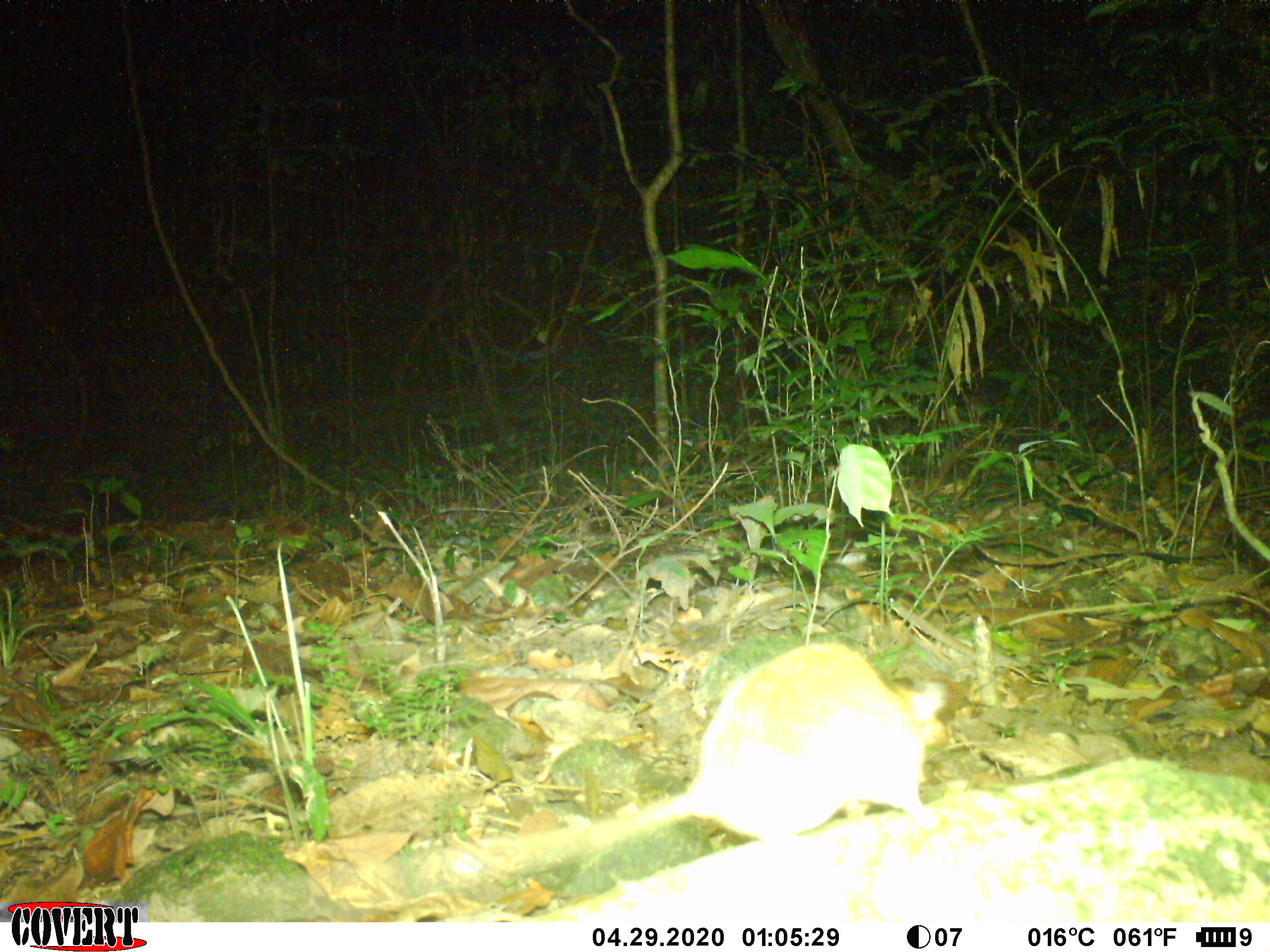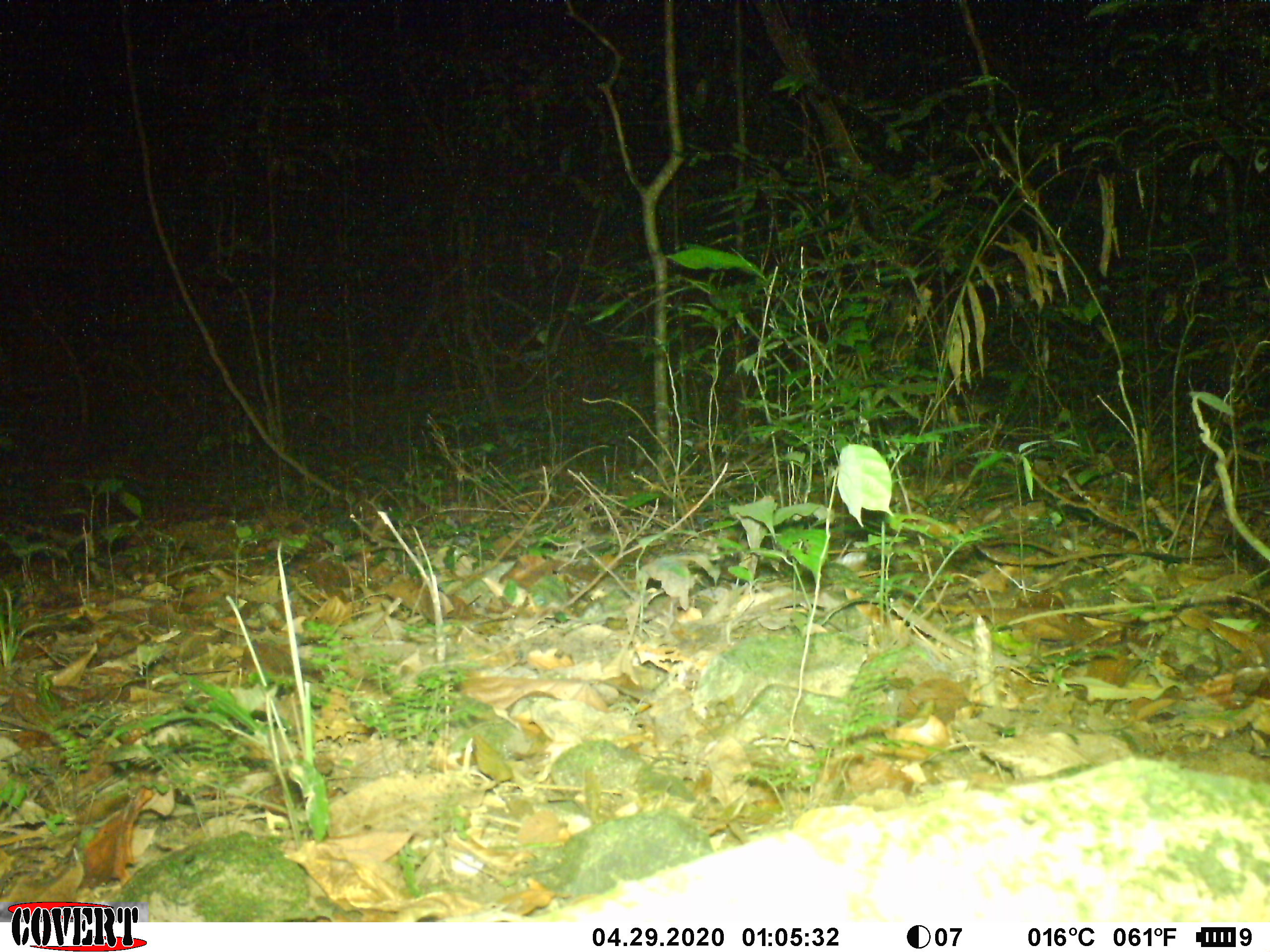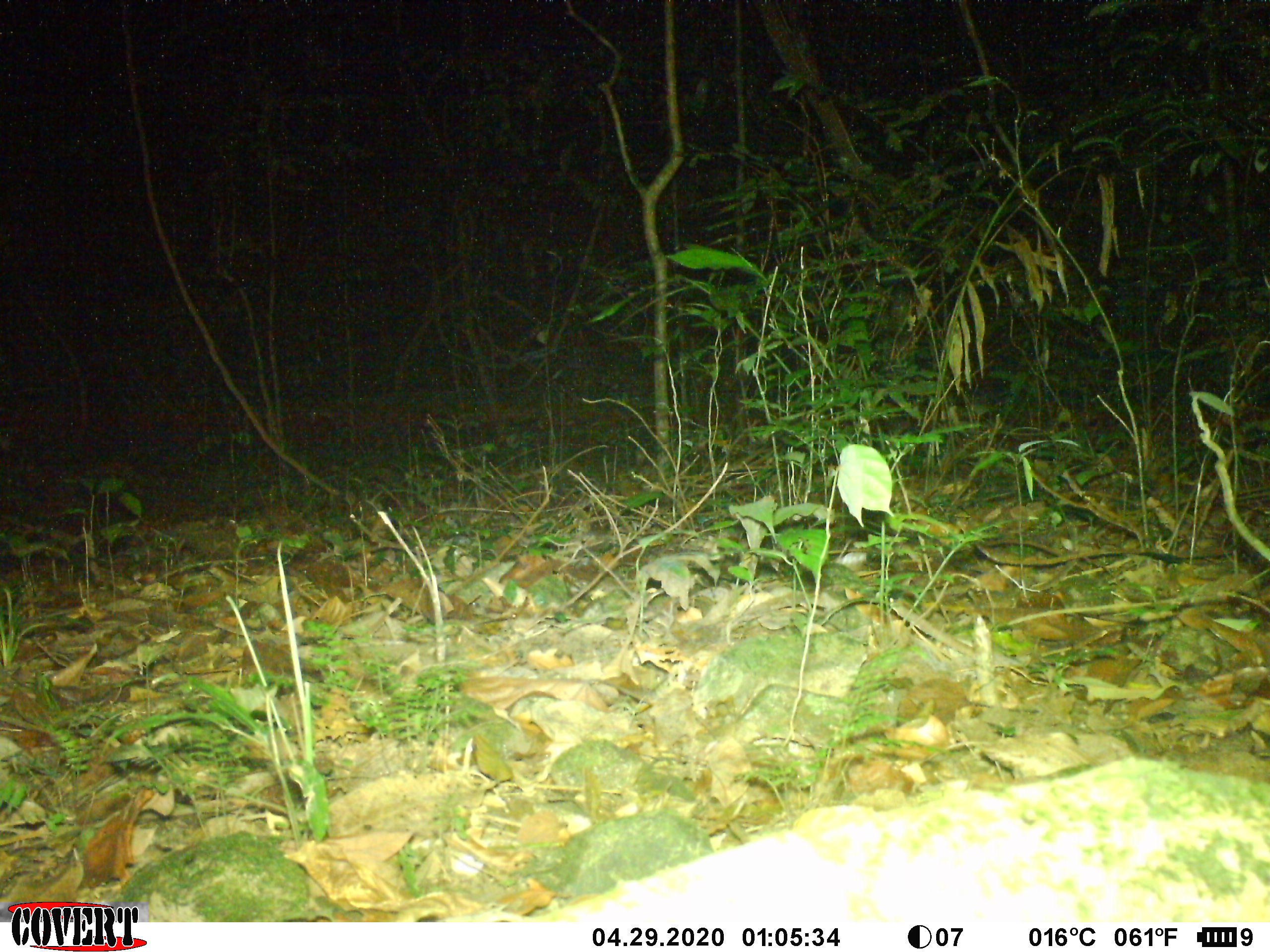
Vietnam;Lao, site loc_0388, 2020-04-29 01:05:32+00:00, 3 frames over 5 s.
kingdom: Animalia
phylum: Chordata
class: Mammalia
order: Rodentia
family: Muridae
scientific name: Muridae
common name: old-world mice and rats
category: unidentified murid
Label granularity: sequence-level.